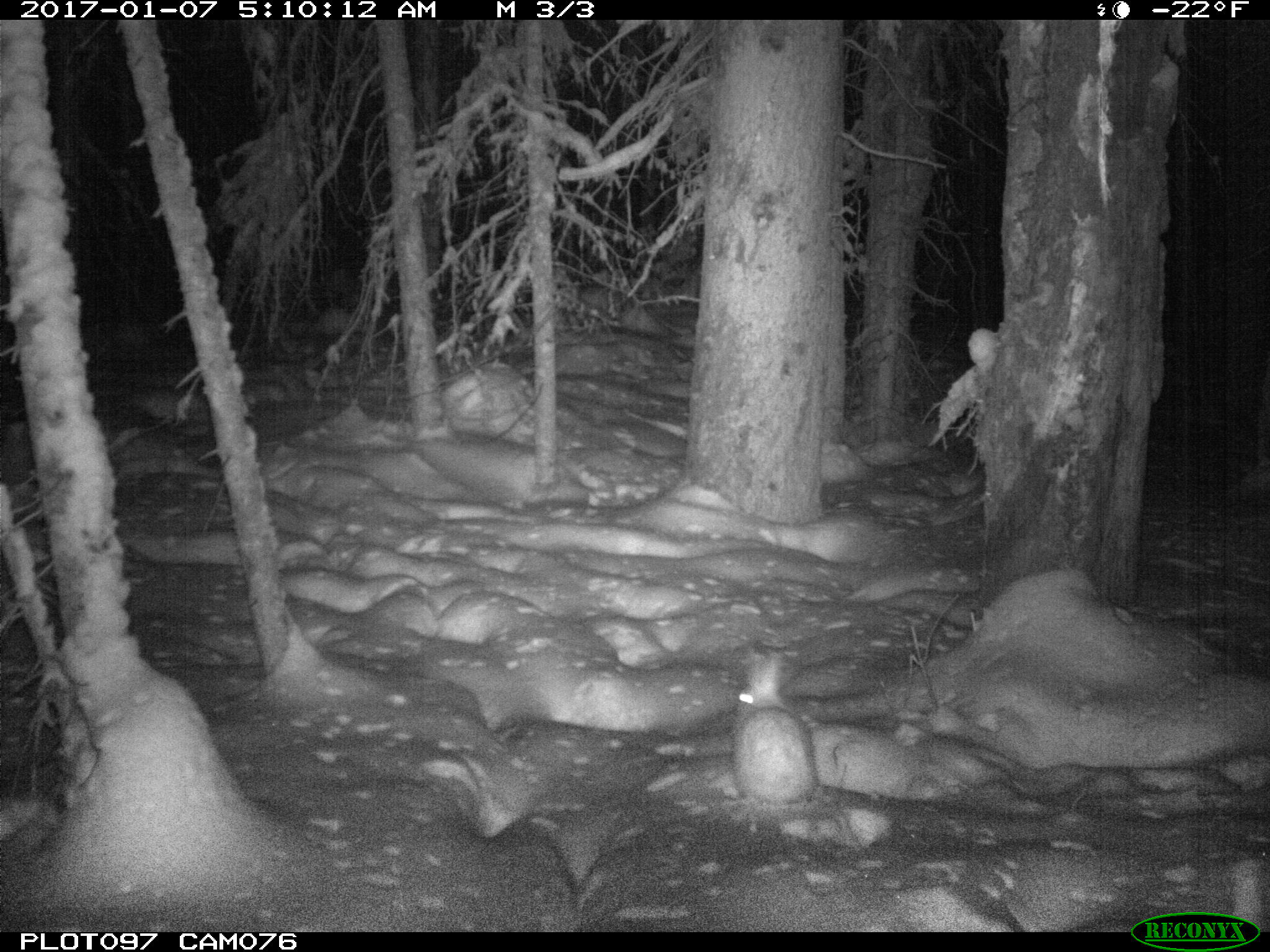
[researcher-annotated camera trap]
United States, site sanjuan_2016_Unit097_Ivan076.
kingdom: Animalia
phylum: Chordata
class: Mammalia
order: Lagomorpha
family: Leporidae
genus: Lepus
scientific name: Lepus americanus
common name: snowshoe hare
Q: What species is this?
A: Lepus americanus (snowshoe hare).